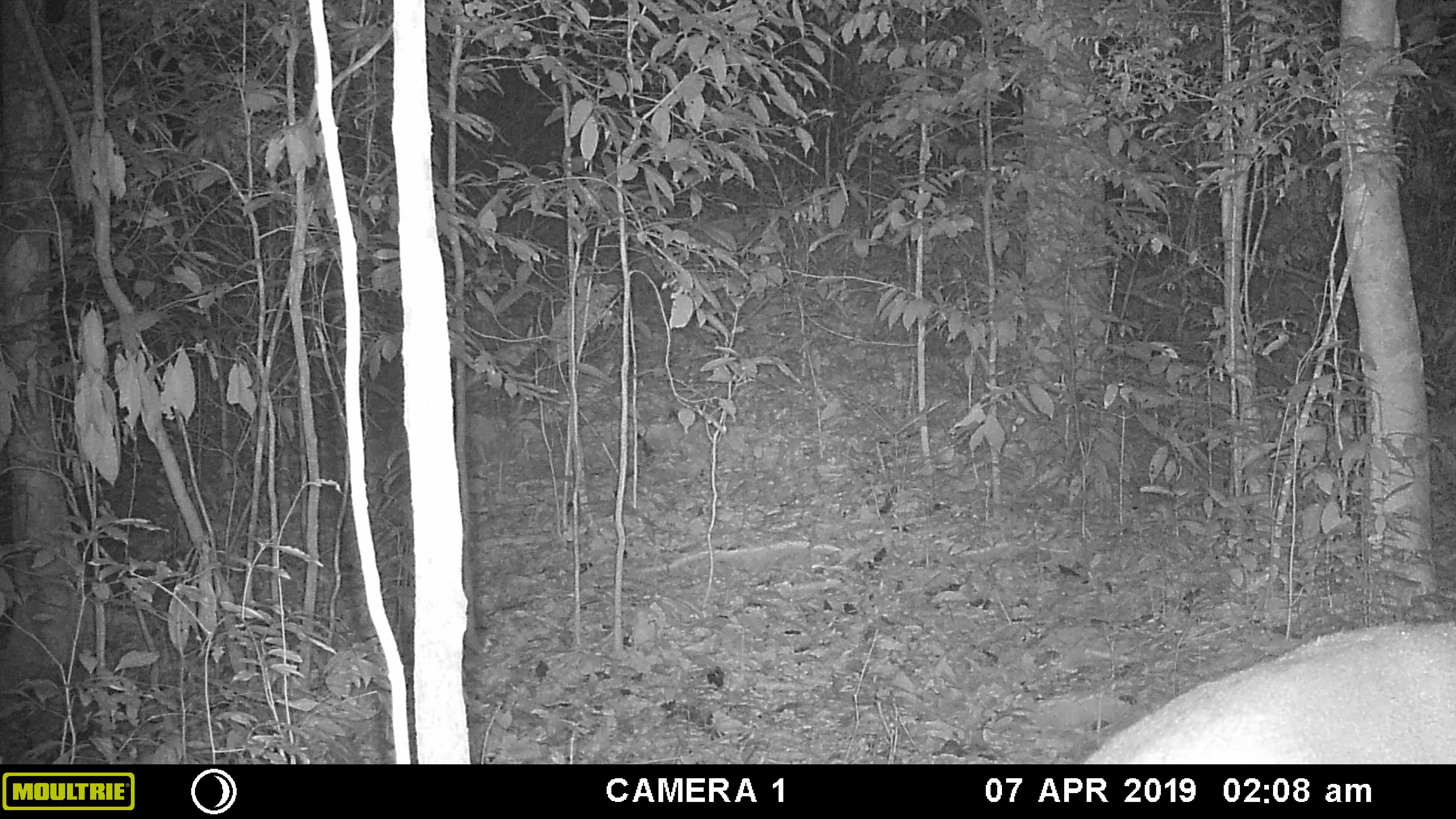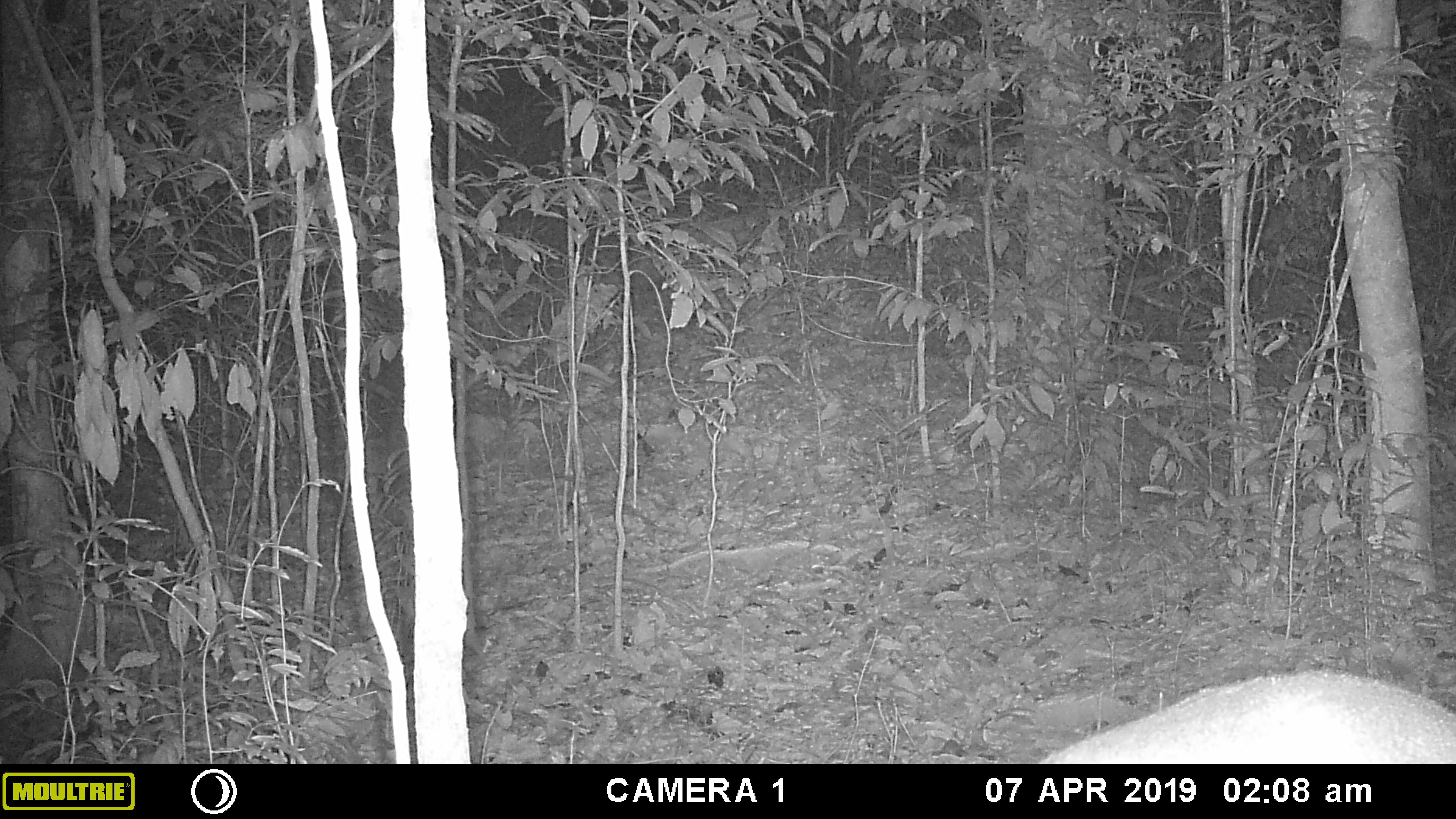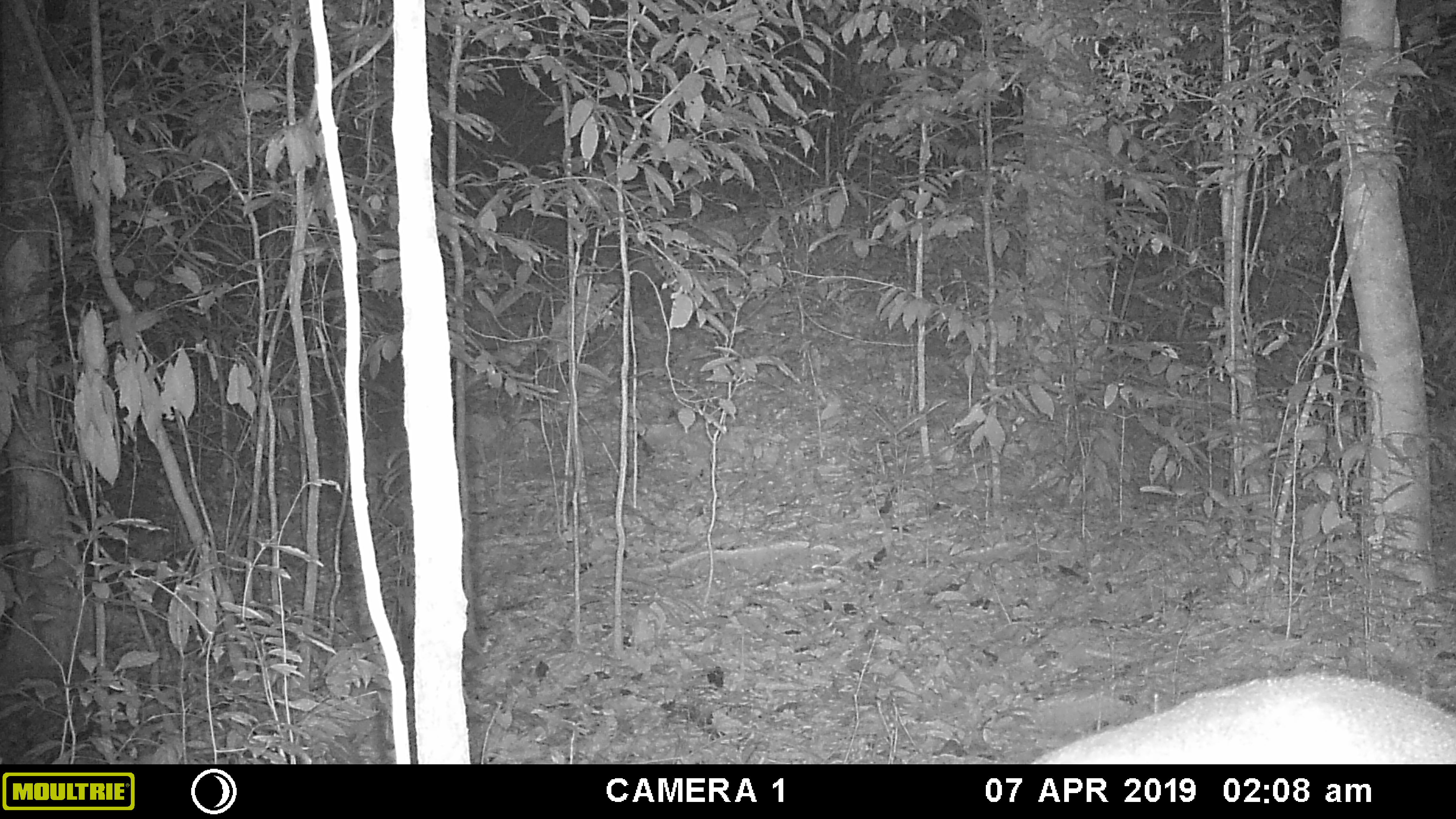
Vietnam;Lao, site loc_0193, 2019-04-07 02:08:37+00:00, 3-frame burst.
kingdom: Animalia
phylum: Chordata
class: Mammalia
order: Artiodactyla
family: Cervidae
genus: Muntiacus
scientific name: Muntiacus vuquangensis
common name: large-antlered muntjac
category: large antlered muntjac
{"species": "large antlered muntjac (large-antlered muntjac) (Muntiacus vuquangensis)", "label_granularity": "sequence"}